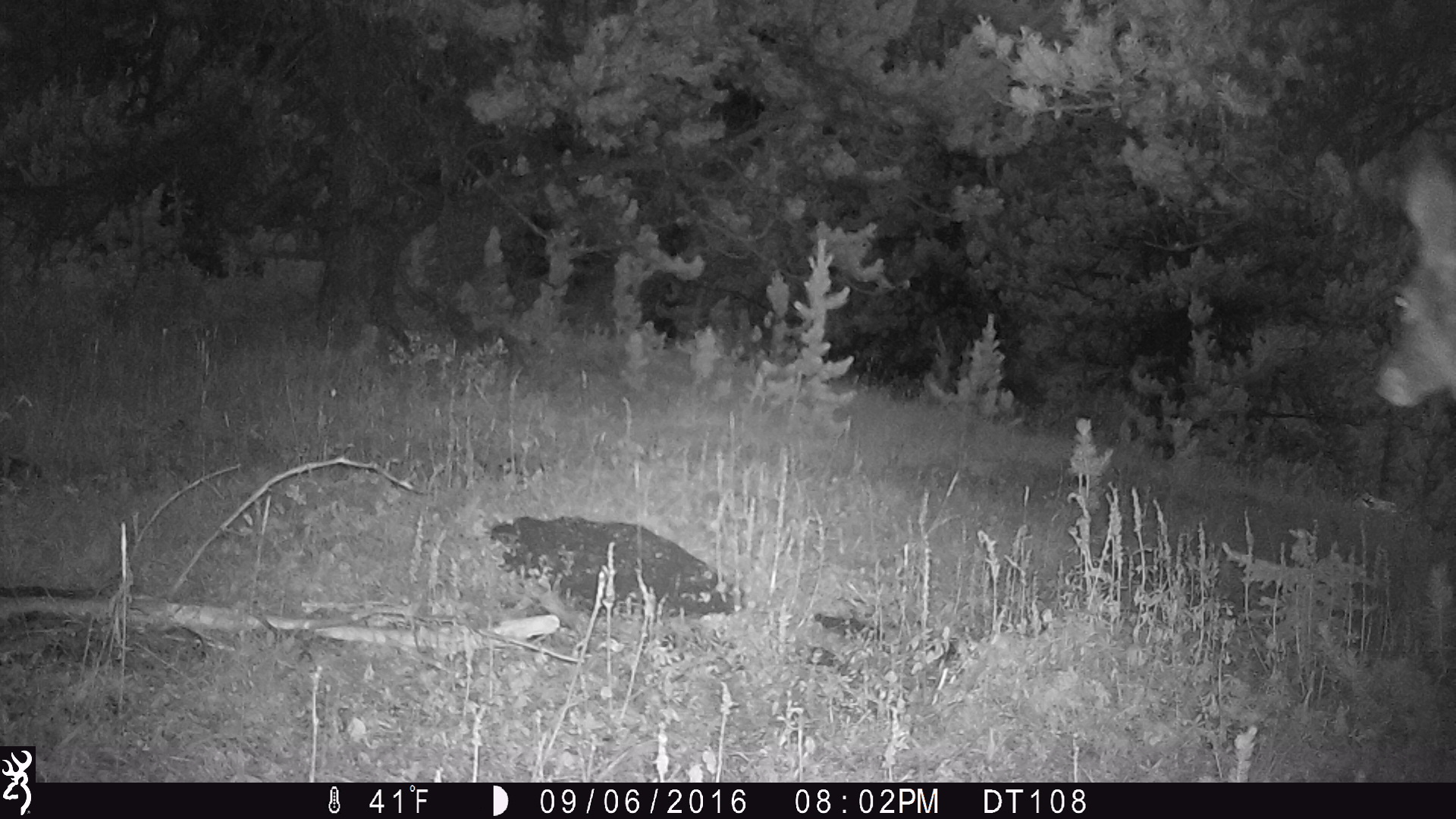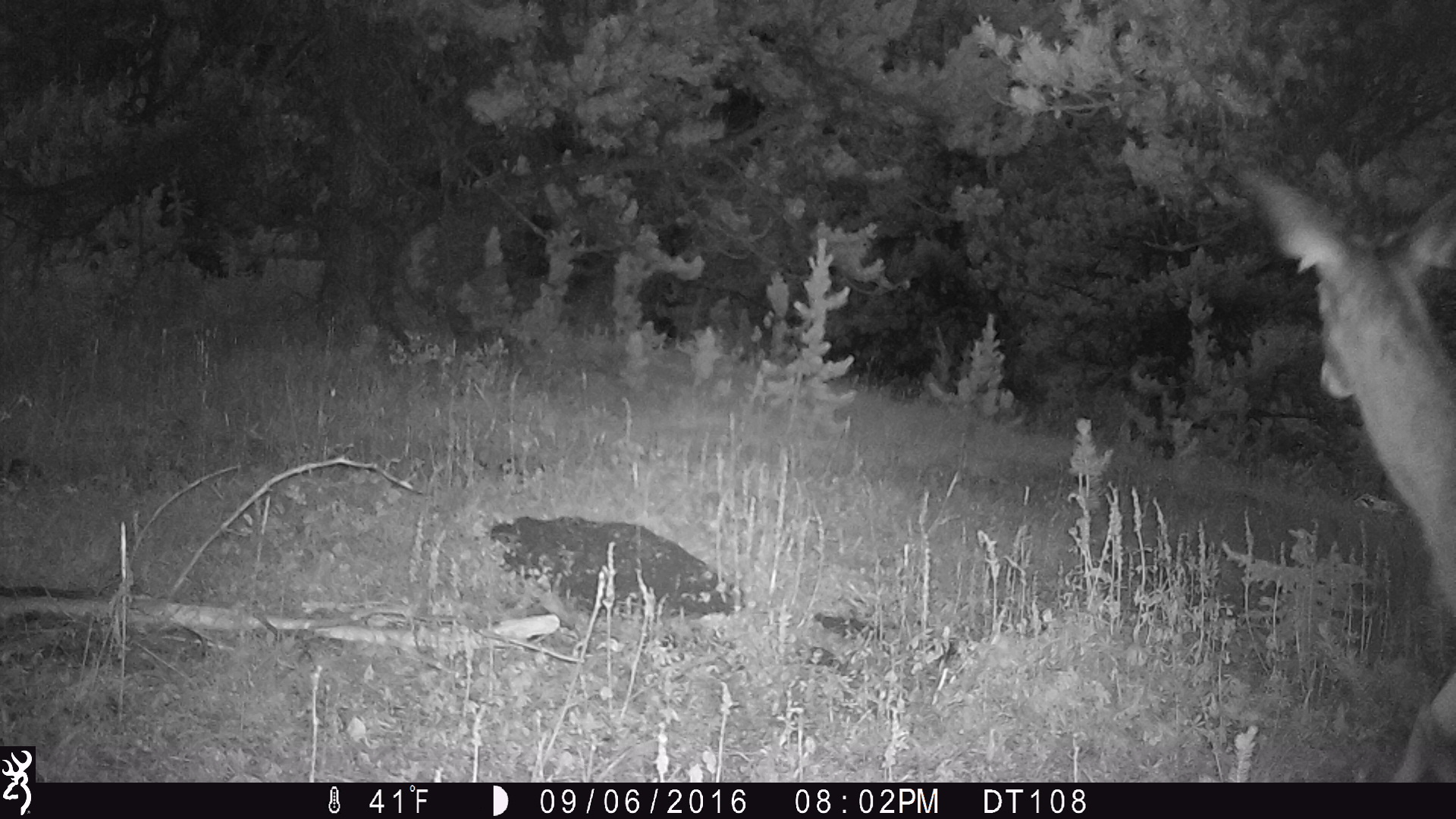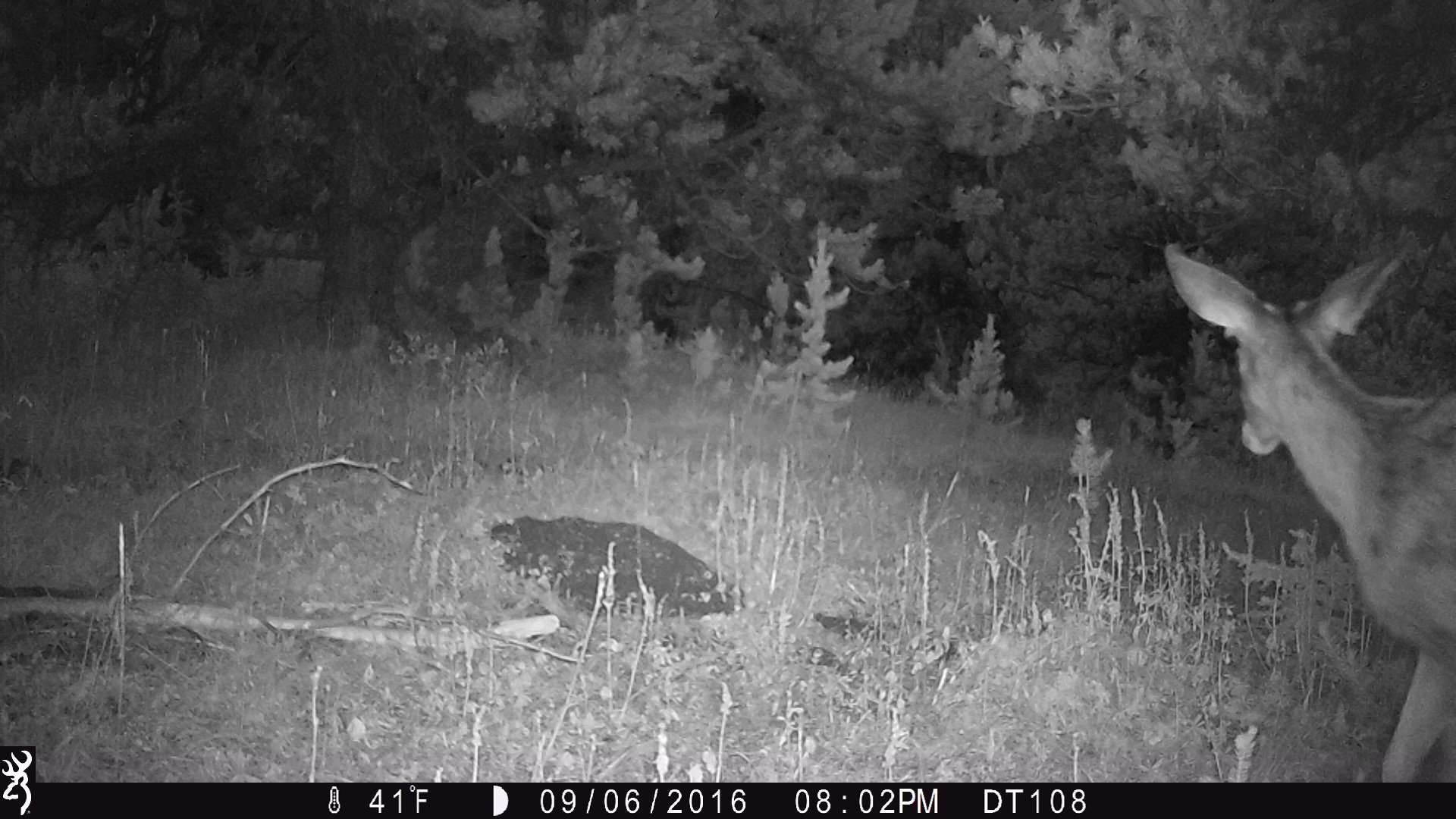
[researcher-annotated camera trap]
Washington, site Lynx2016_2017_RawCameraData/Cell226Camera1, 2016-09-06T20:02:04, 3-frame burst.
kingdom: Animalia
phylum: Chordata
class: Mammalia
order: Artiodactyla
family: Cervidae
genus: Odocoileus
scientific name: Odocoileus hemionus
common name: mule deer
Odocoileus hemionus (mule deer). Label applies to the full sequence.